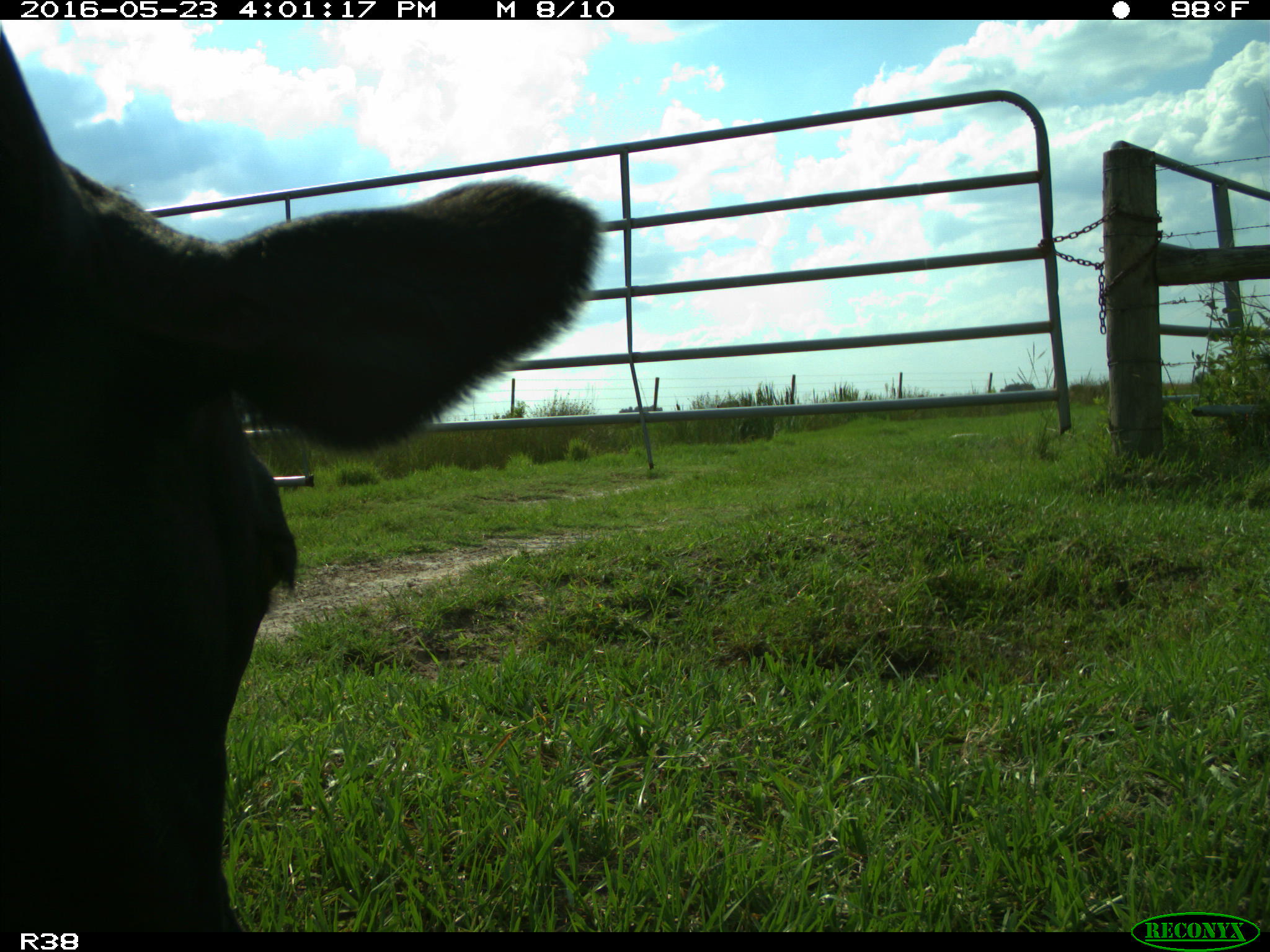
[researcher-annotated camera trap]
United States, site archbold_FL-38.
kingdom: Animalia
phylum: Chordata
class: Mammalia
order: Artiodactyla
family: Bovidae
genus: Bos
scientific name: Bos taurus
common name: domestic cow